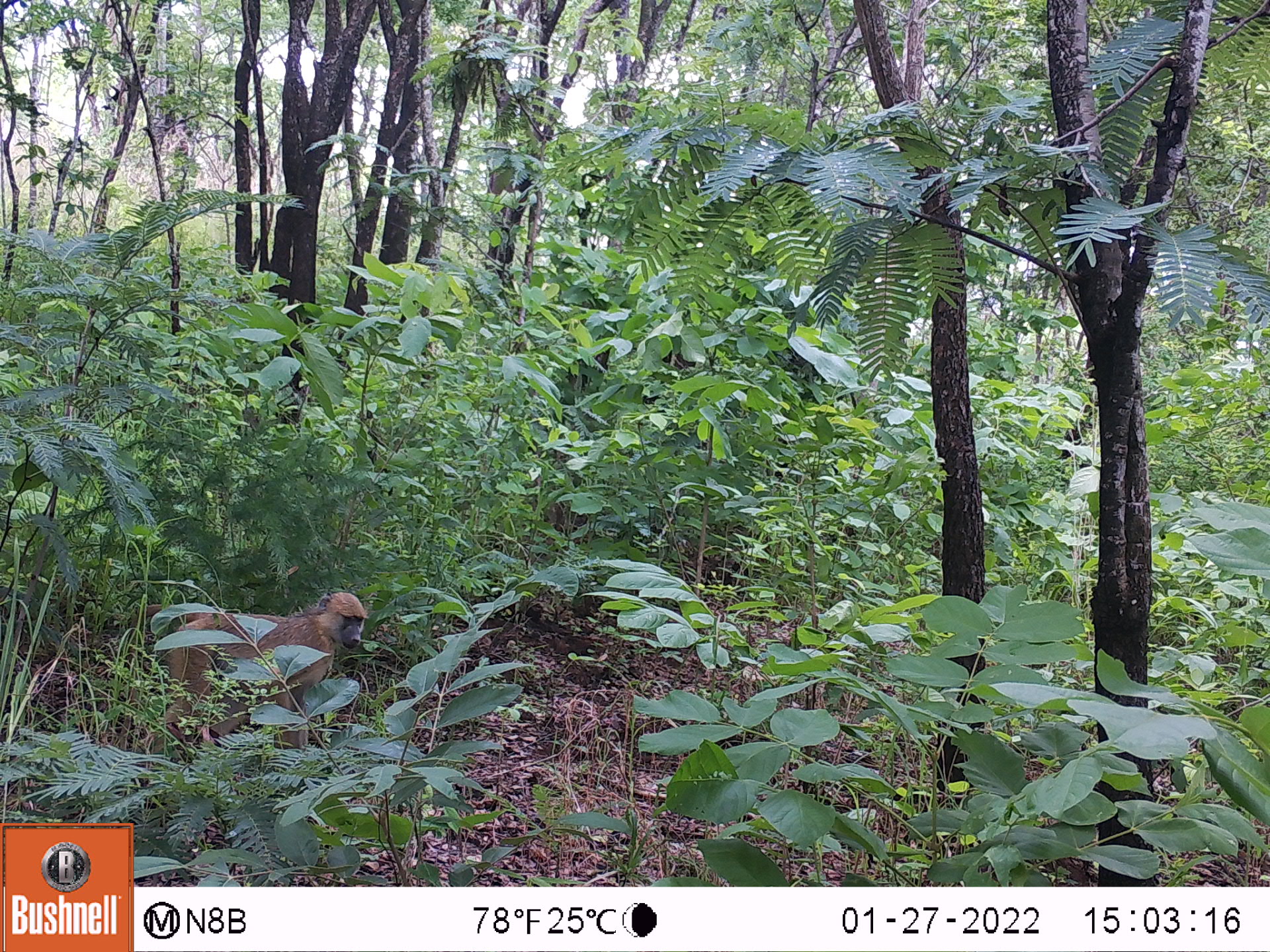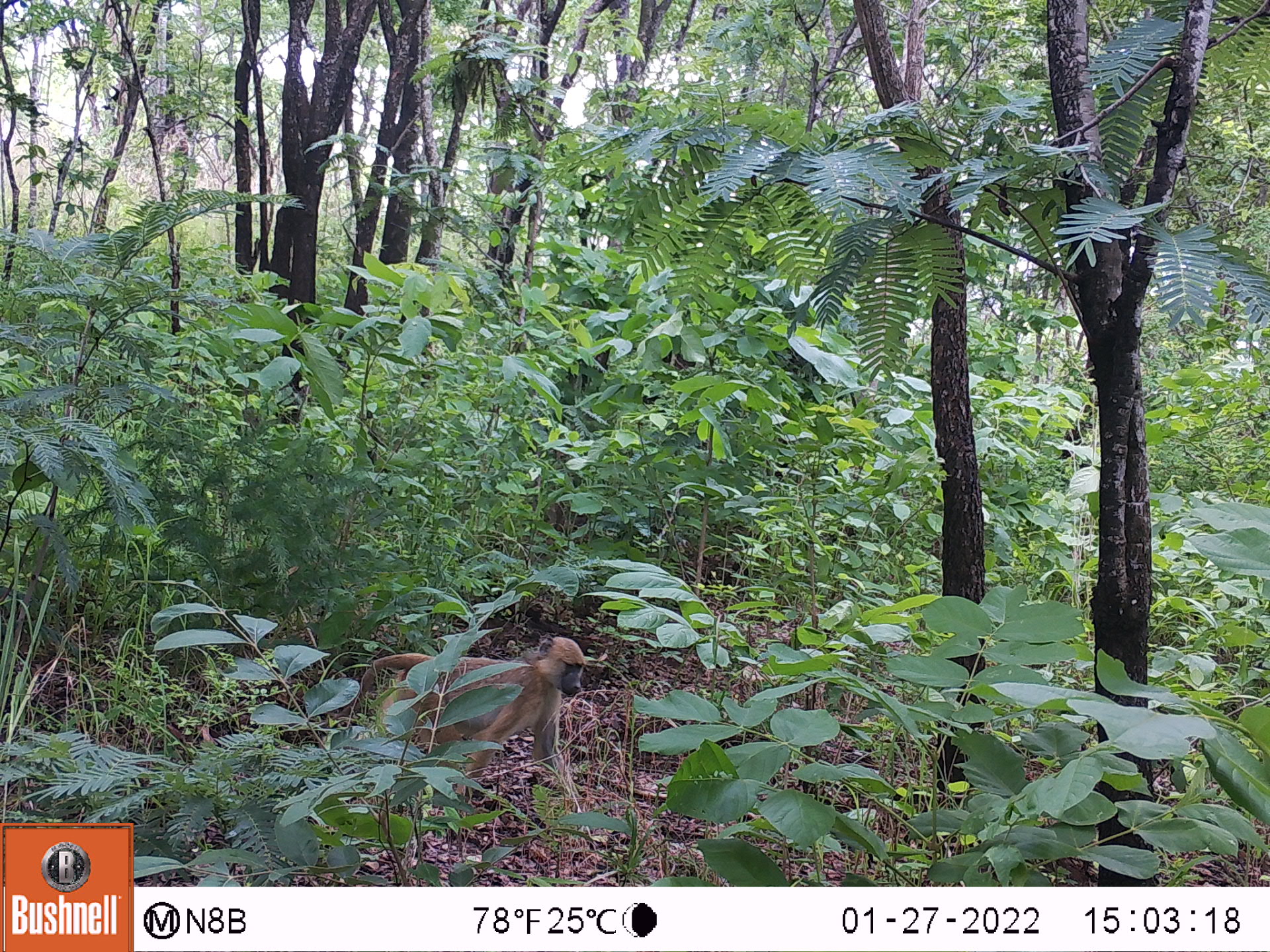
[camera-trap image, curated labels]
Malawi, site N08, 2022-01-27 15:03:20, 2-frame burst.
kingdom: Animalia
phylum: Chordata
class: Mammalia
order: Primates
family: Cercopithecidae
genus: Papio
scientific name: Papio cynocephalus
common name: yellow baboon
Yellow baboon (Papio cynocephalus), count 1.